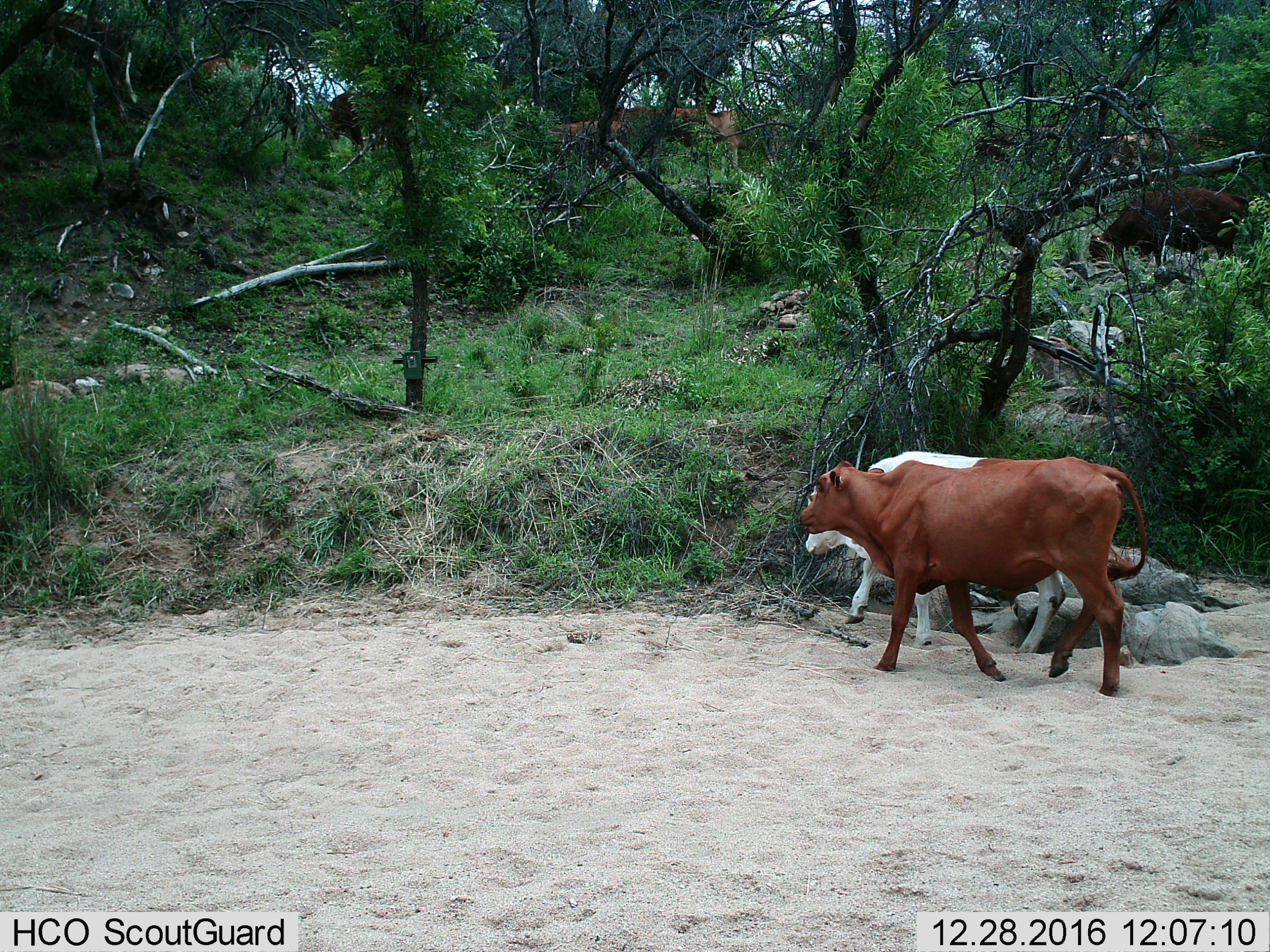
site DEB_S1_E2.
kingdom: Animalia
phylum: Chordata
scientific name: Vertebrata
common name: domestic animal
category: domesticanimal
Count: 5.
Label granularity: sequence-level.